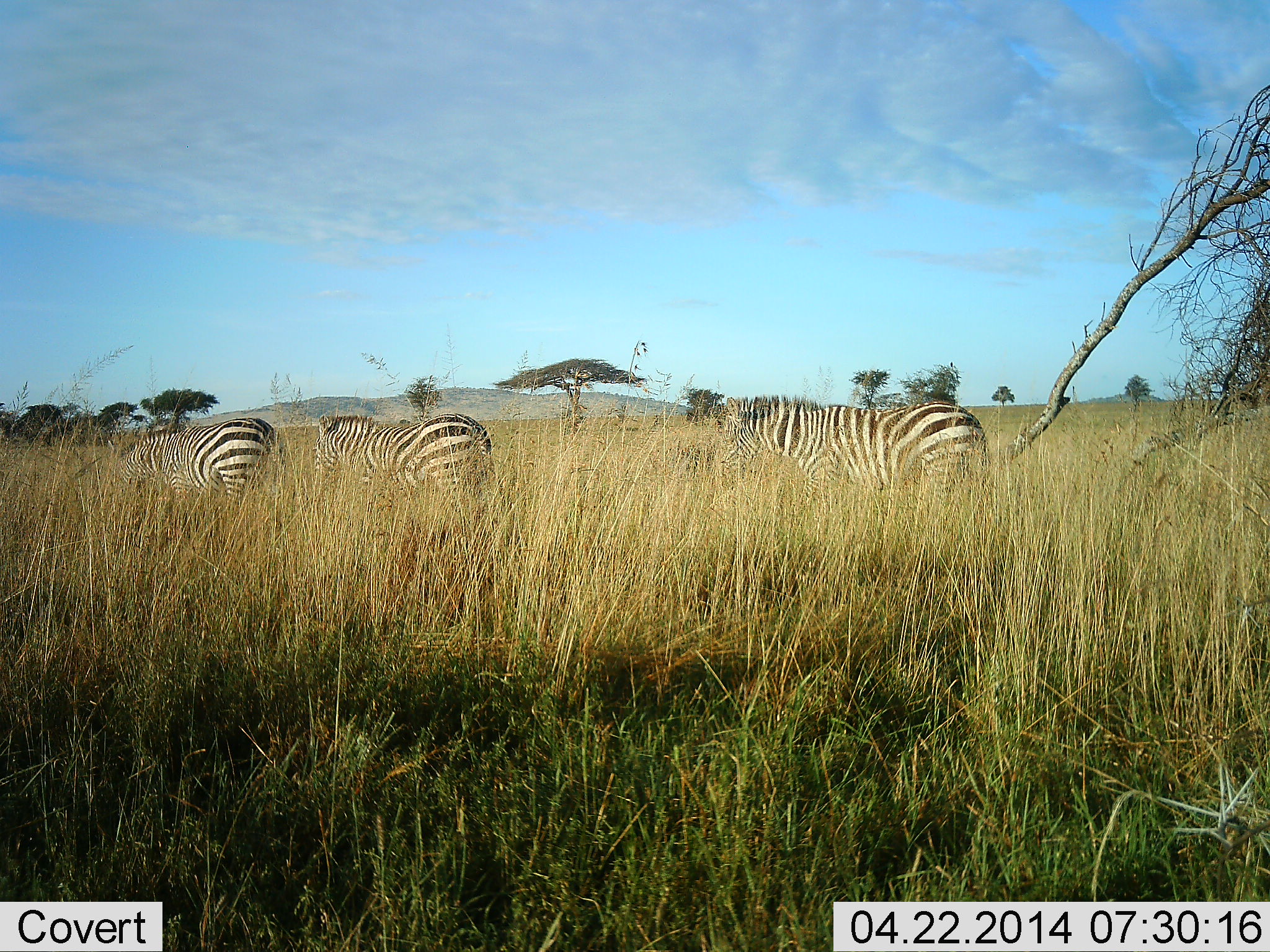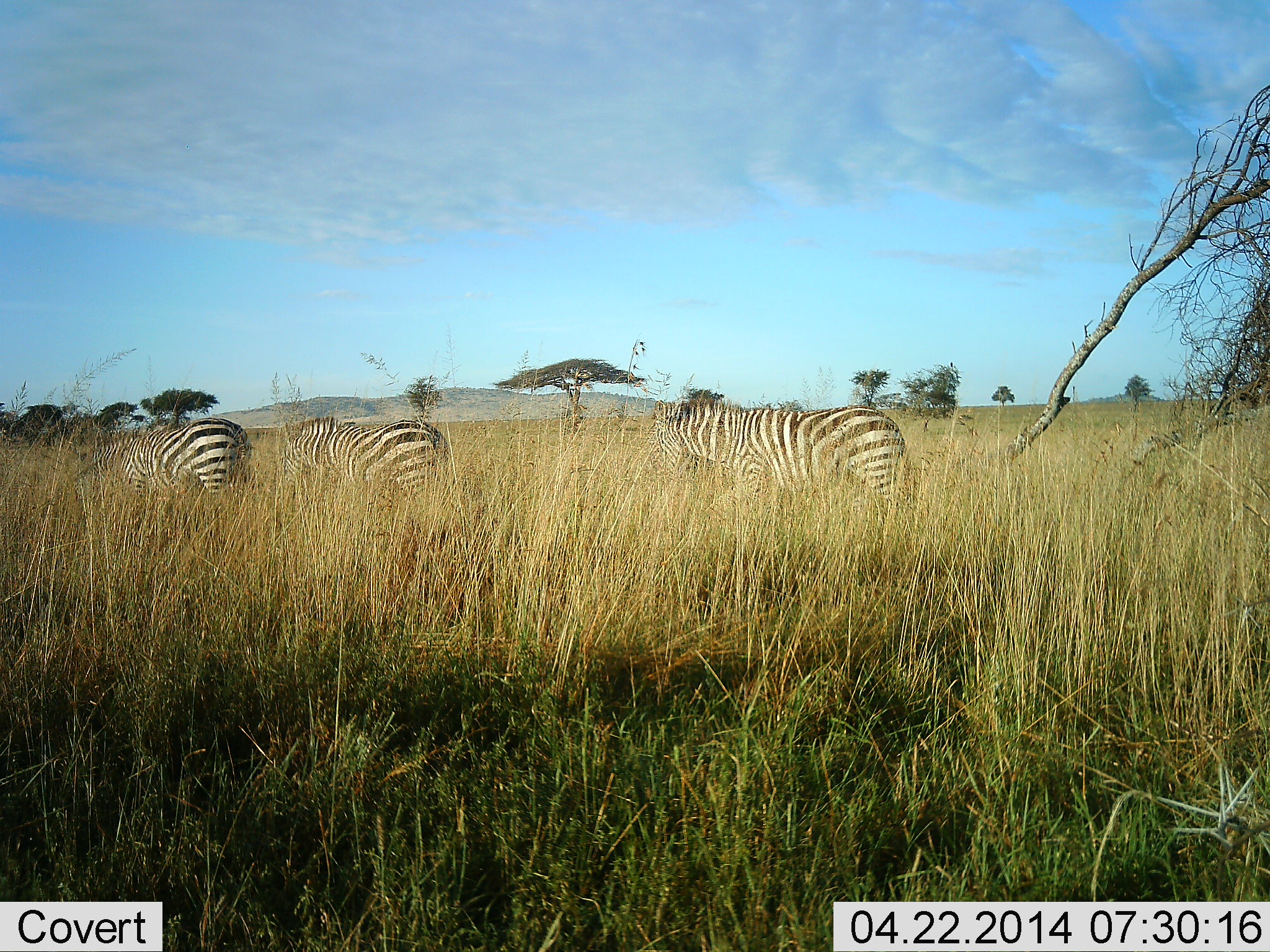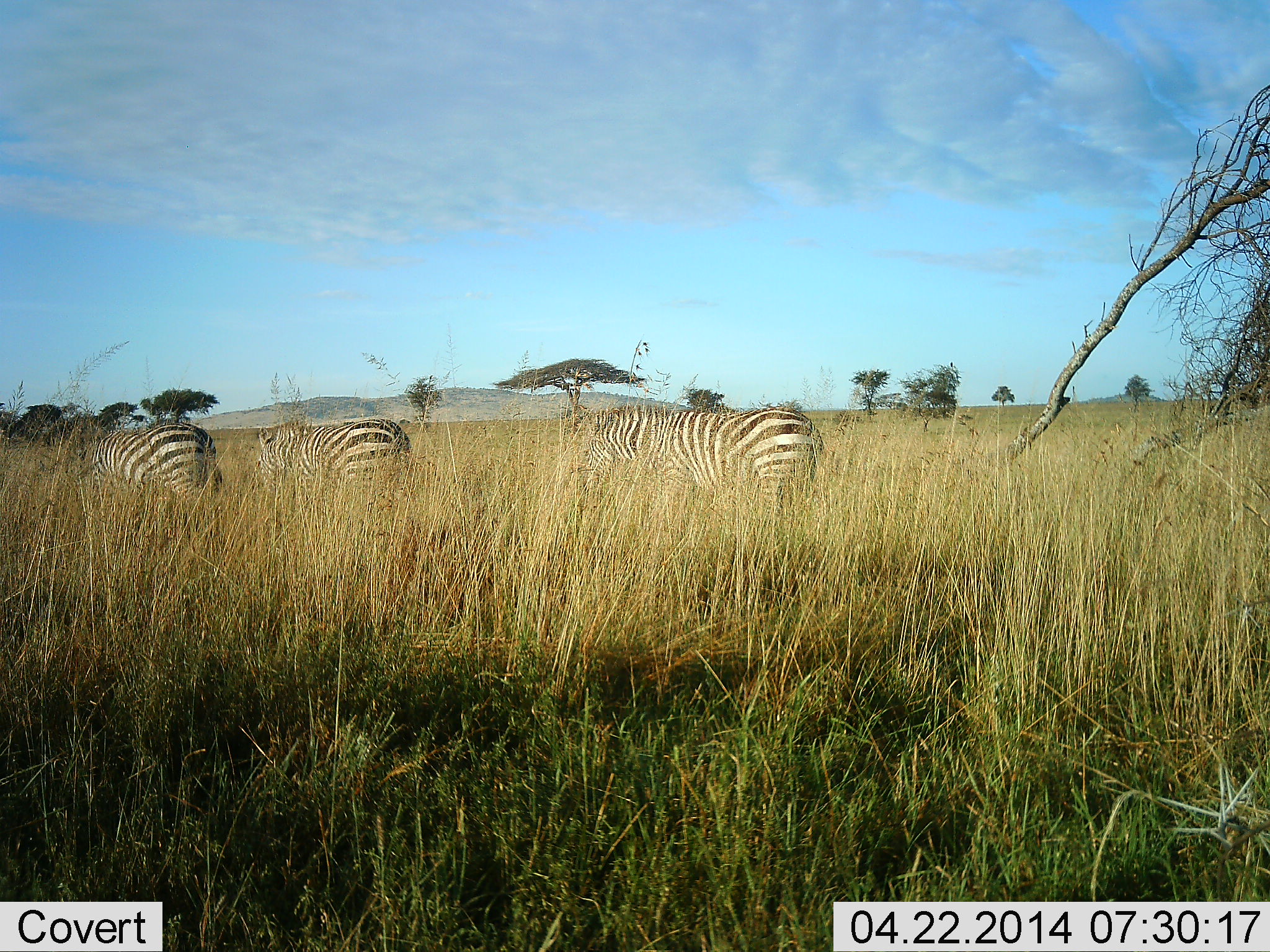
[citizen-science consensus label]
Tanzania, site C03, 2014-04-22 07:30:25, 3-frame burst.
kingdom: Animalia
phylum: Chordata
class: Mammalia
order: Perissodactyla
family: Equidae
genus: Equus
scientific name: Equus quagga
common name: plains zebra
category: zebra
Zebra (plains zebra) (Equus quagga), count 3. Behavior (volunteer vote fractions): standing 0%, resting 0%, moving 100%, interacting 0%. Young present (vote fraction): 0%. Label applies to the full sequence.